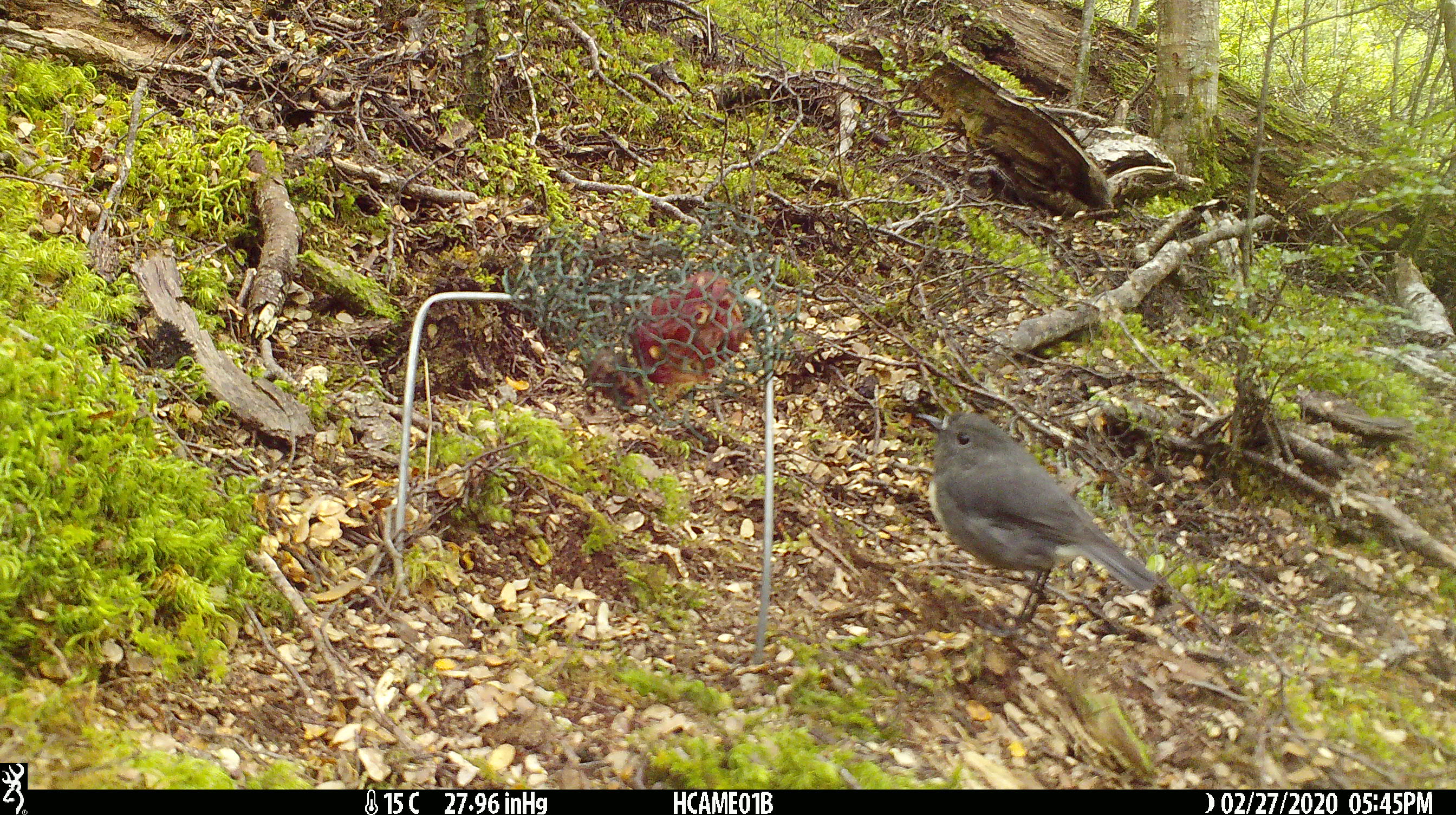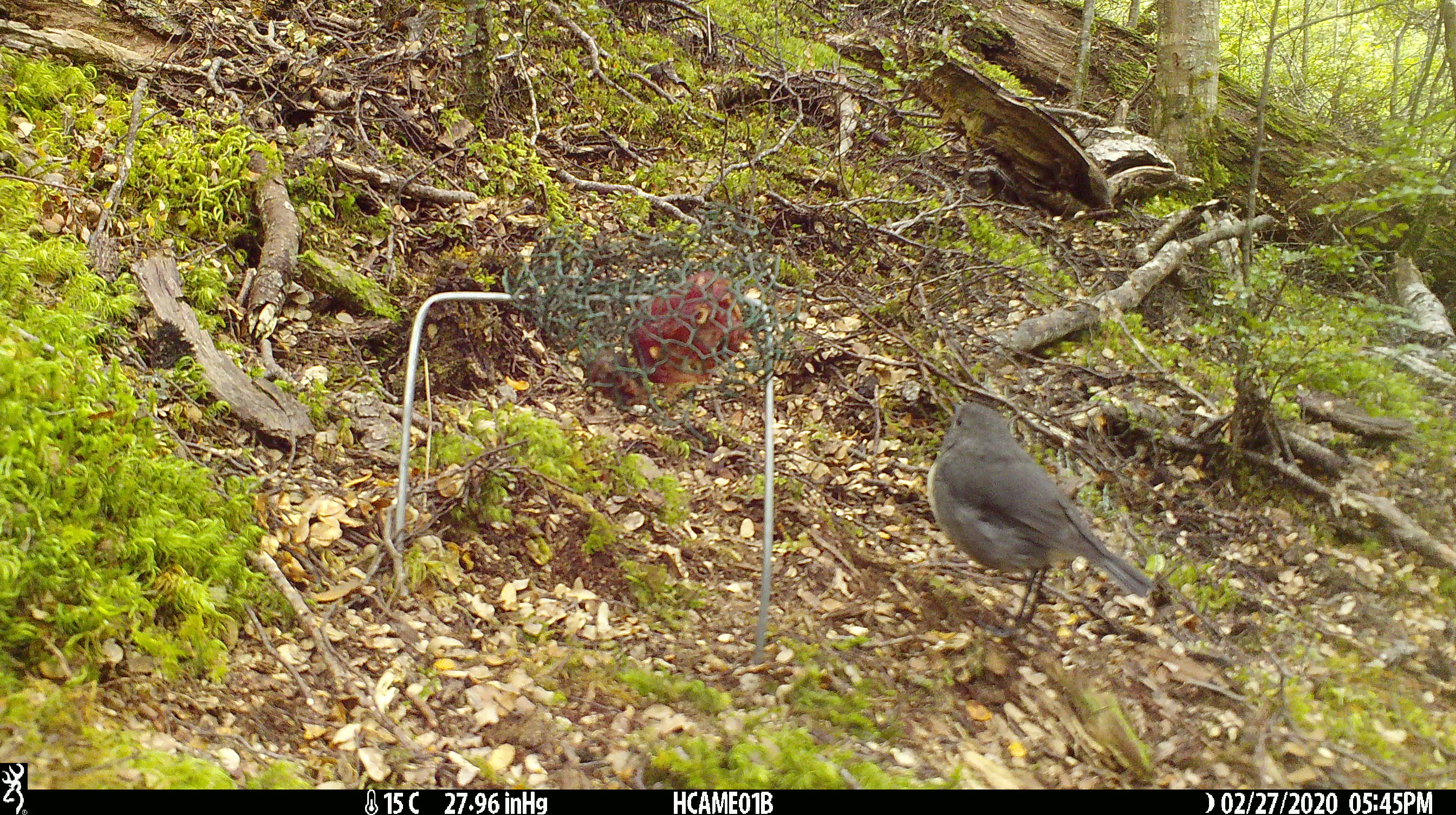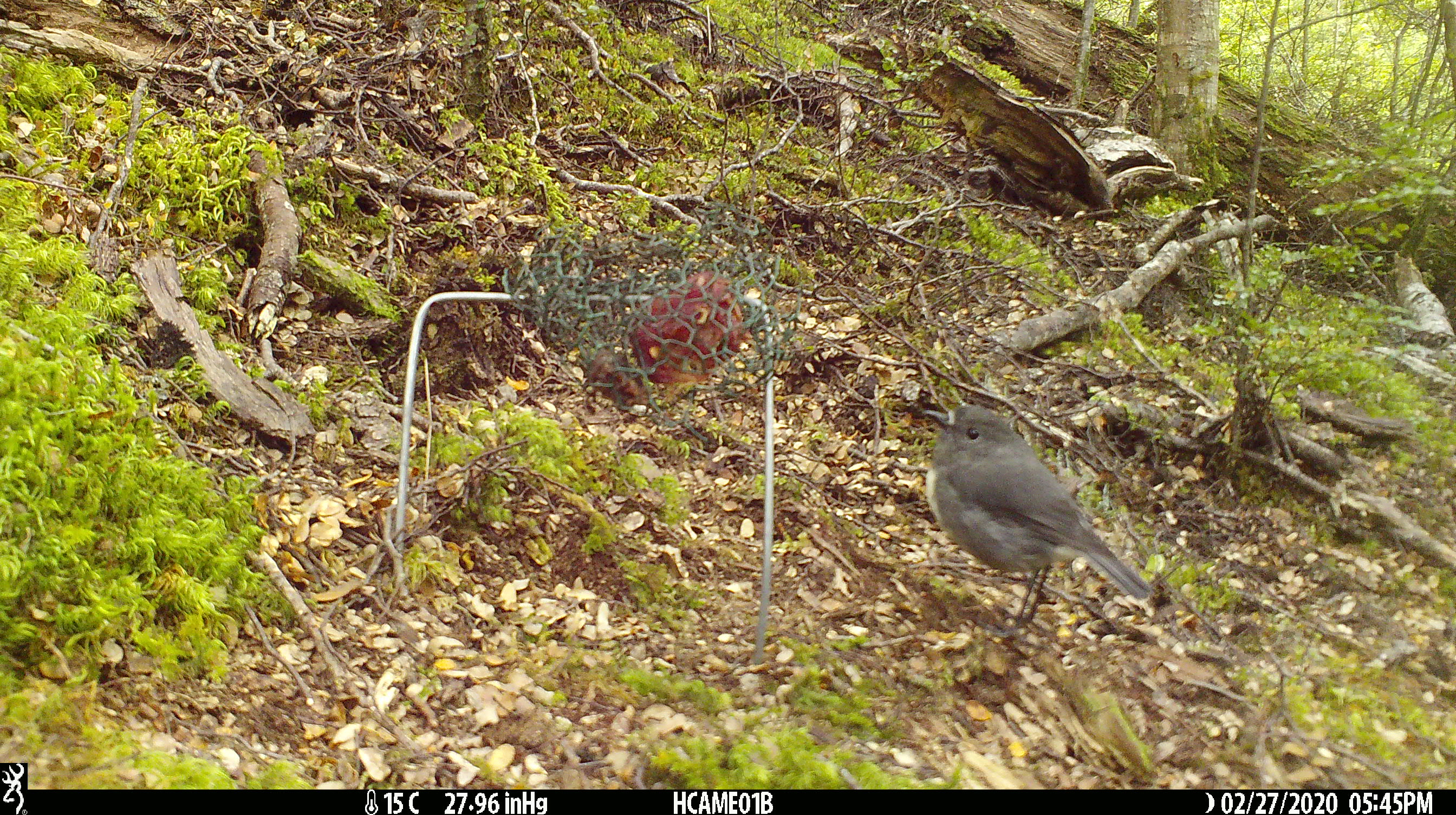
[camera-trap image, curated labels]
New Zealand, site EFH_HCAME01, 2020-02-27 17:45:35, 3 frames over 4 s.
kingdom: Animalia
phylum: Chordata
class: Aves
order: Passeriformes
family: Petroicidae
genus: Petroica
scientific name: Petroica australis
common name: new zealand robin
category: robin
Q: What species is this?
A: Robin (new zealand robin) (Petroica australis).